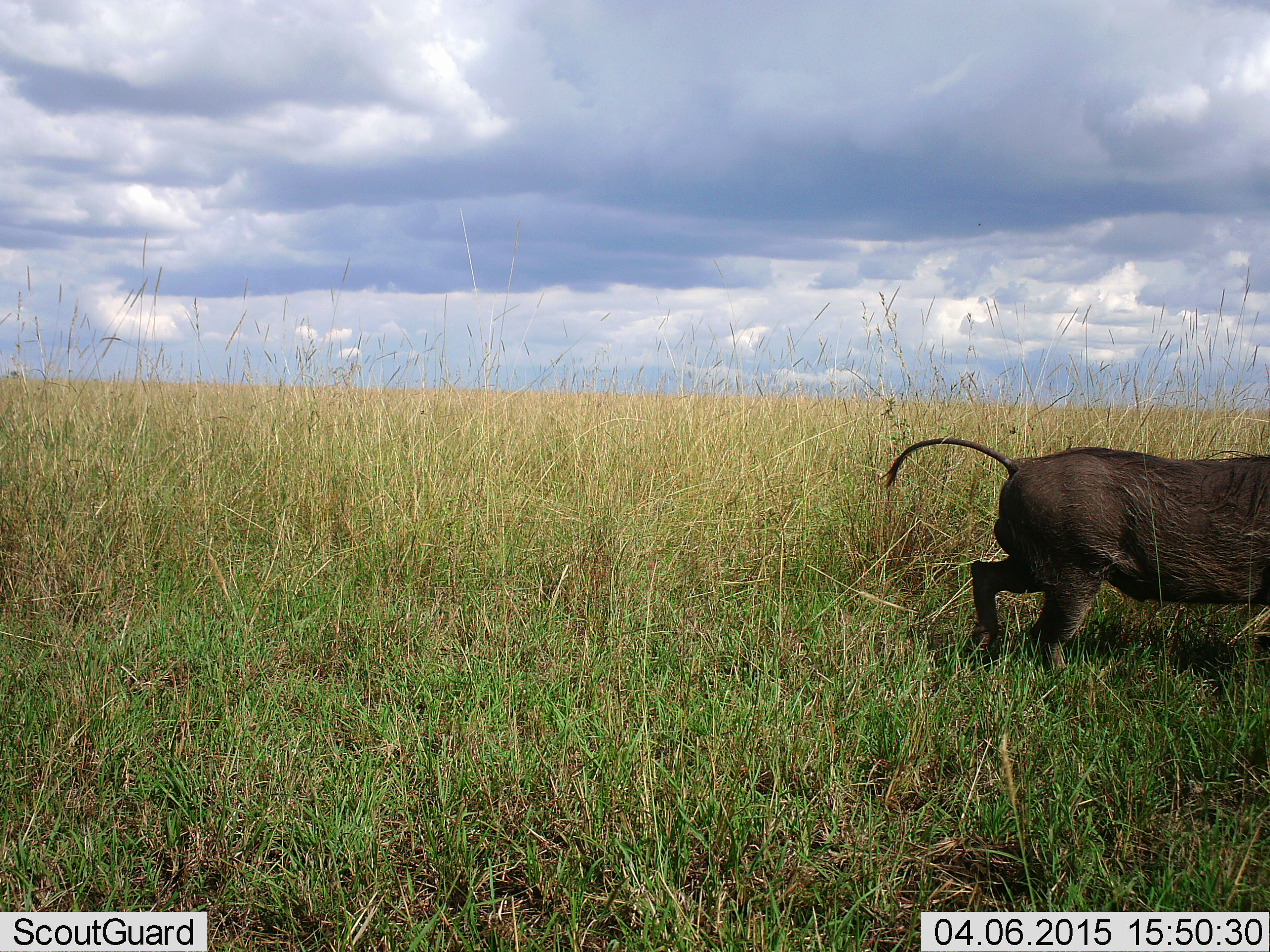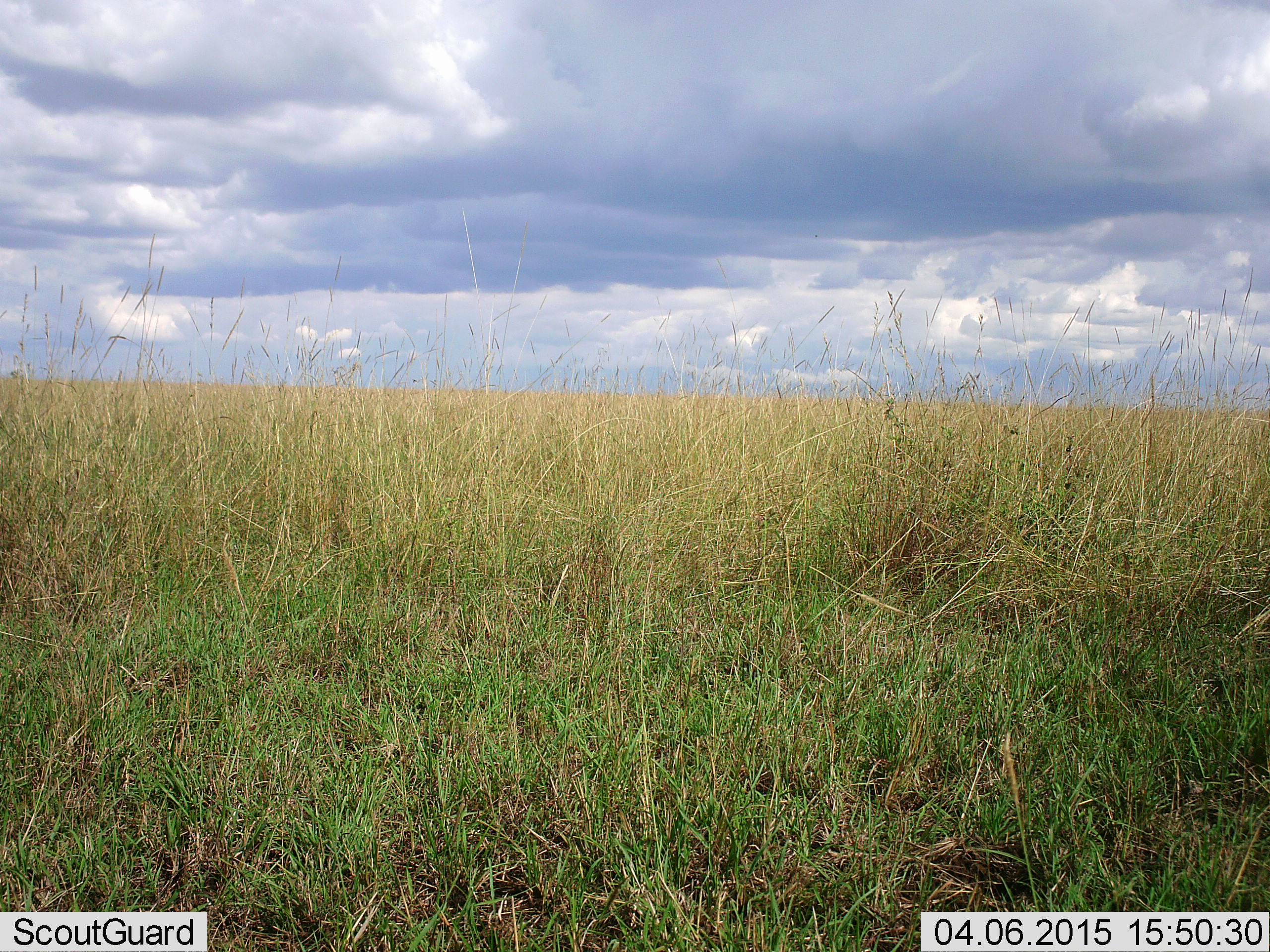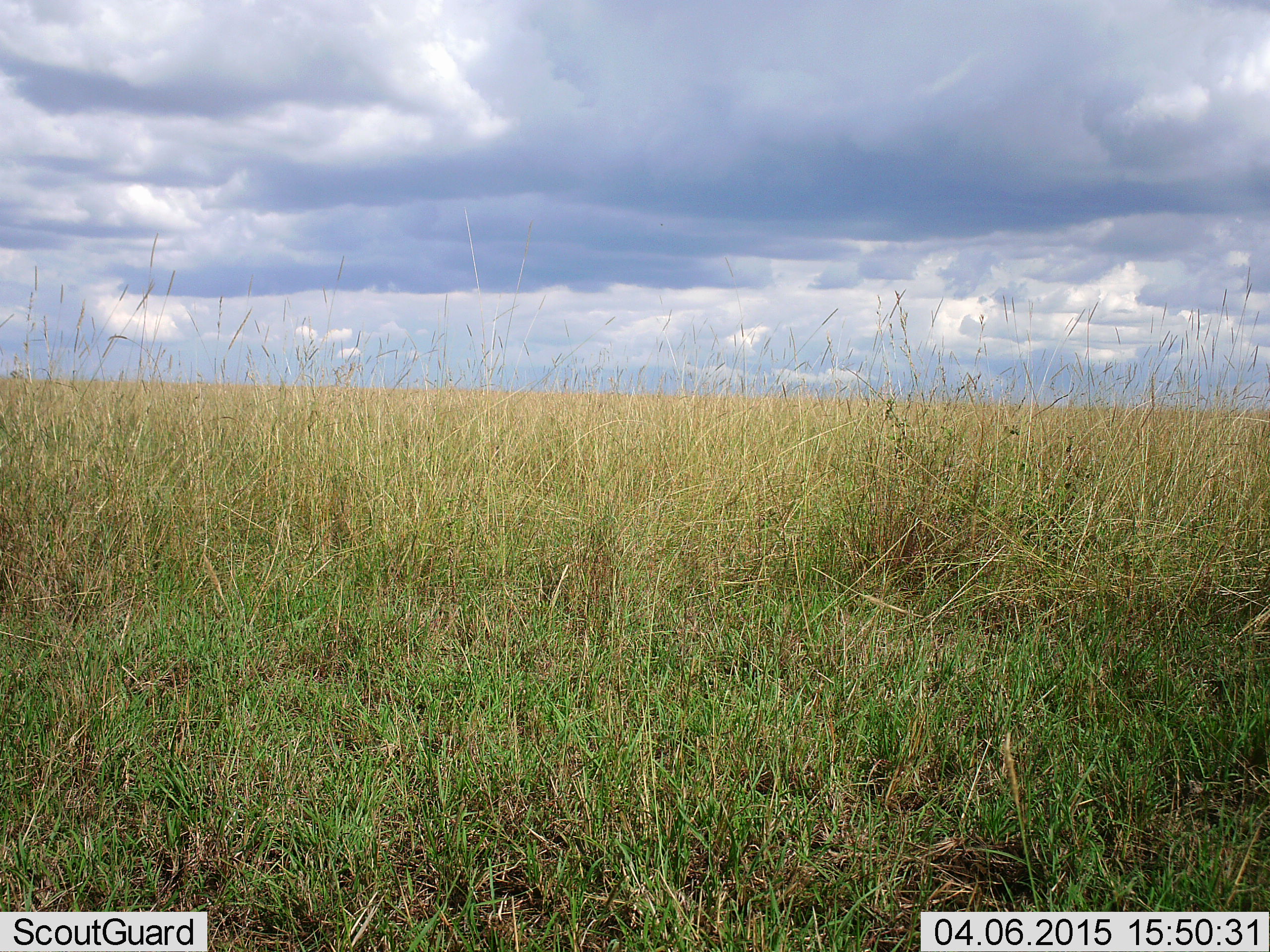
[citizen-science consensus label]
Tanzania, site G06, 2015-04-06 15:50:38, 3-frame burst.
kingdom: Animalia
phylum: Chordata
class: Mammalia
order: Artiodactyla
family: Suidae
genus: Phacochoerus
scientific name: Phacochoerus africanus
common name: warthog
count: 1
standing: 10%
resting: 0%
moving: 100%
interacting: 0%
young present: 0%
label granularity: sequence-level